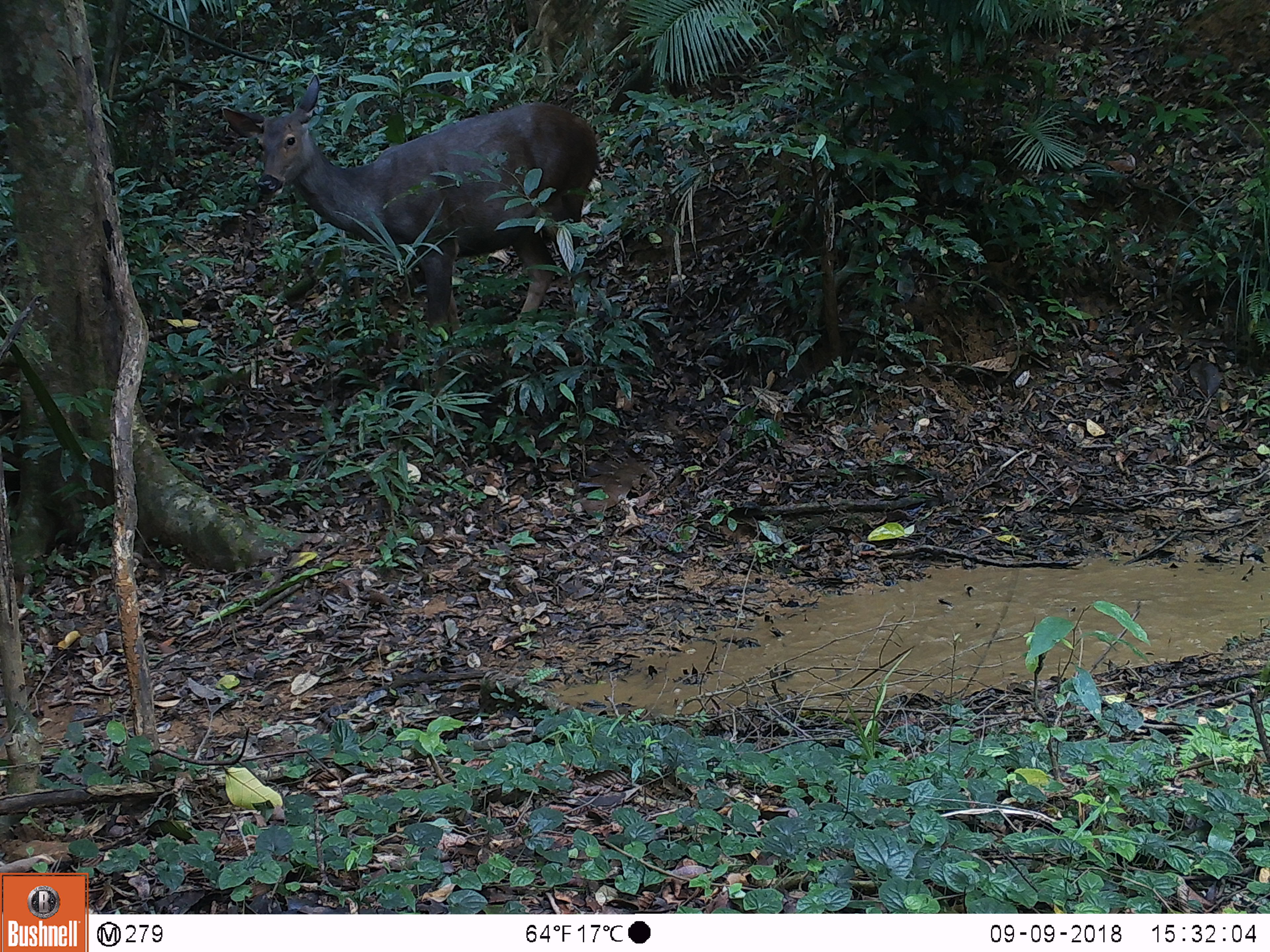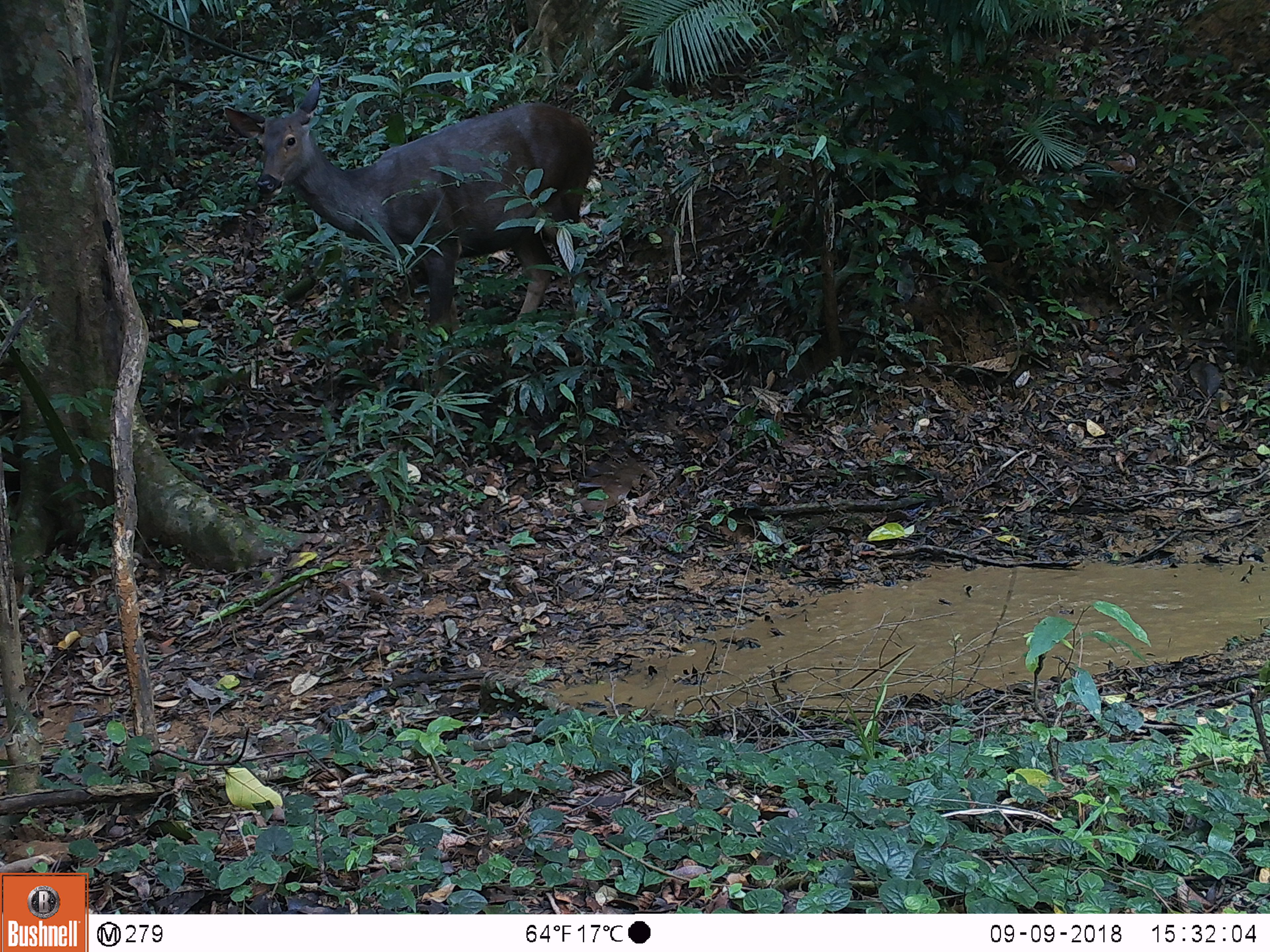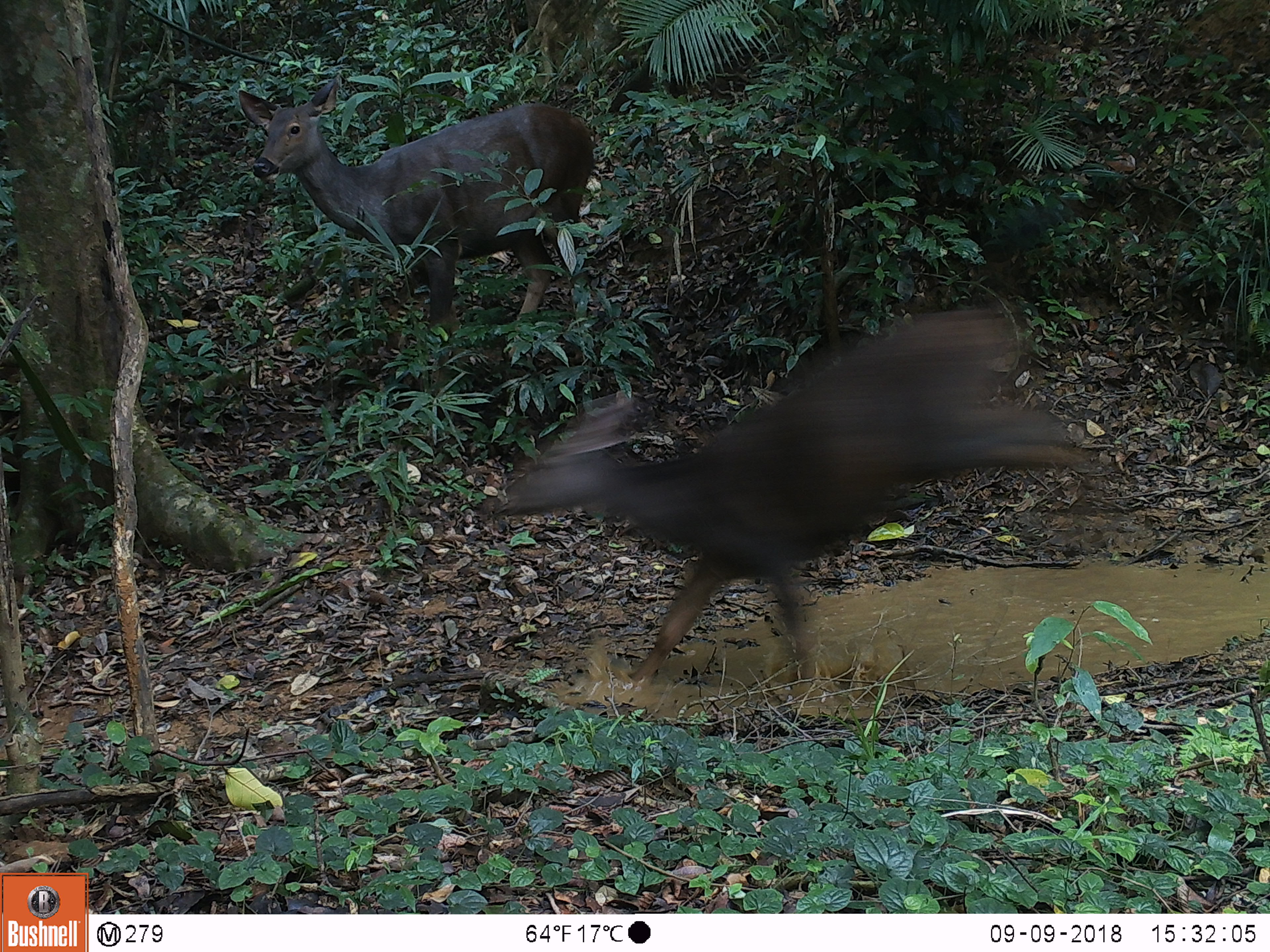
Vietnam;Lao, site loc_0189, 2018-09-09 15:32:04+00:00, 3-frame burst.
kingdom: Animalia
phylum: Chordata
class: Mammalia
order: Artiodactyla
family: Cervidae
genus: Rusa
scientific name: Rusa unicolor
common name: sambar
Sambar (Rusa unicolor). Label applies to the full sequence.